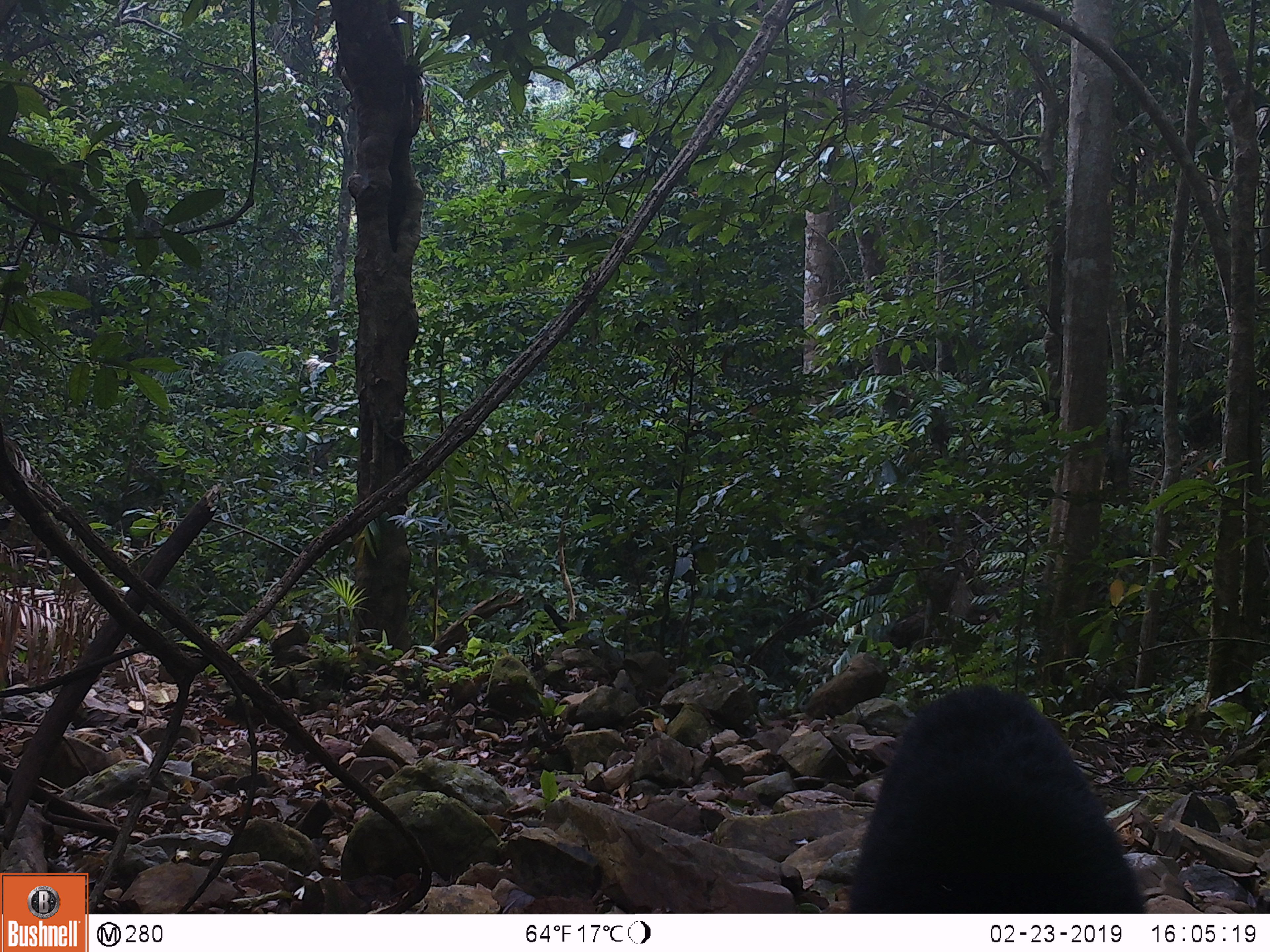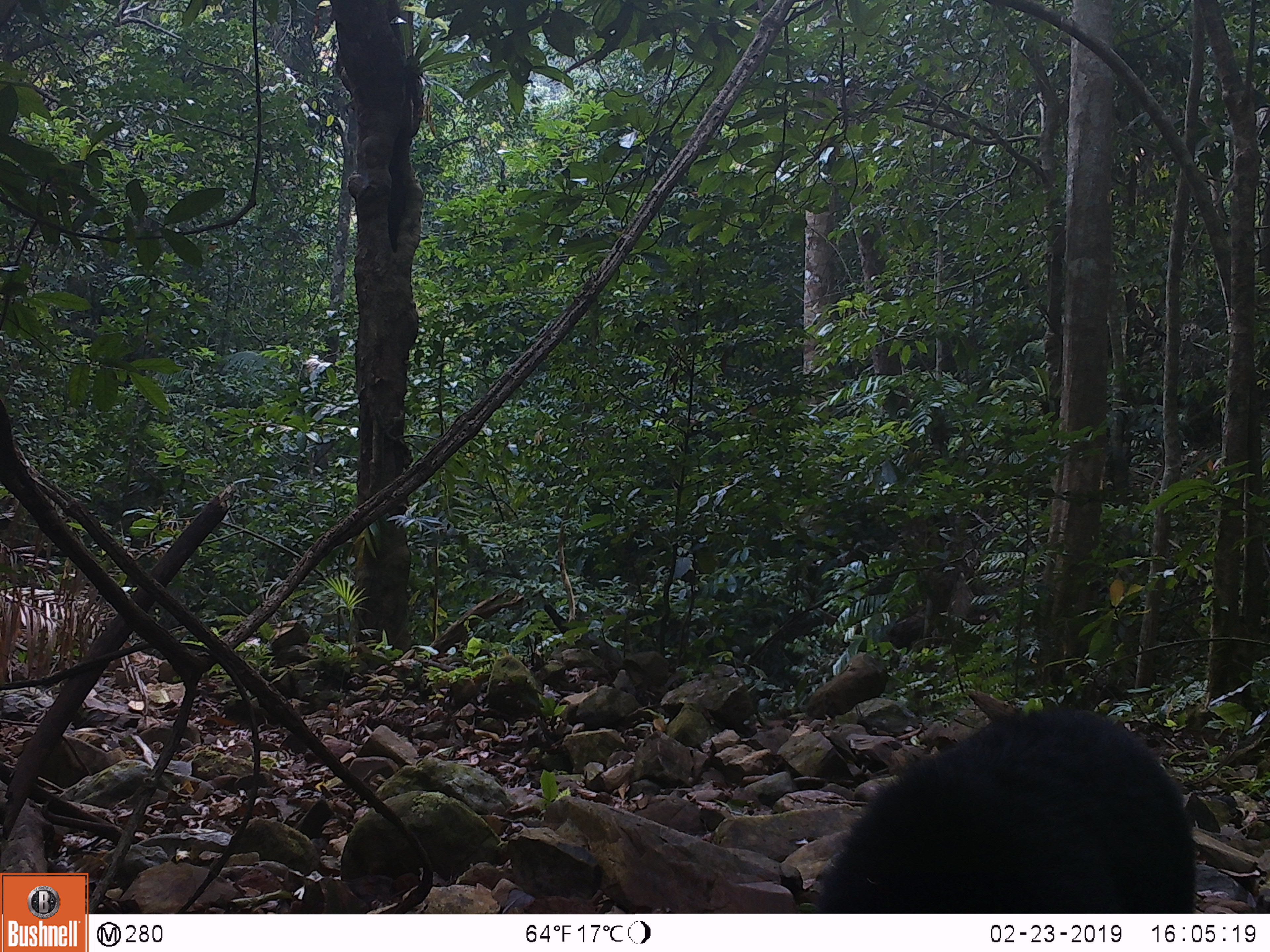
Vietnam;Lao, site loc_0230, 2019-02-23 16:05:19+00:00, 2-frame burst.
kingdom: Animalia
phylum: Chordata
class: Mammalia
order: Carnivora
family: Ursidae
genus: Ursus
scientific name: Ursus thibetanus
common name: asian black bear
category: asiatic black bear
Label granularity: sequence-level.